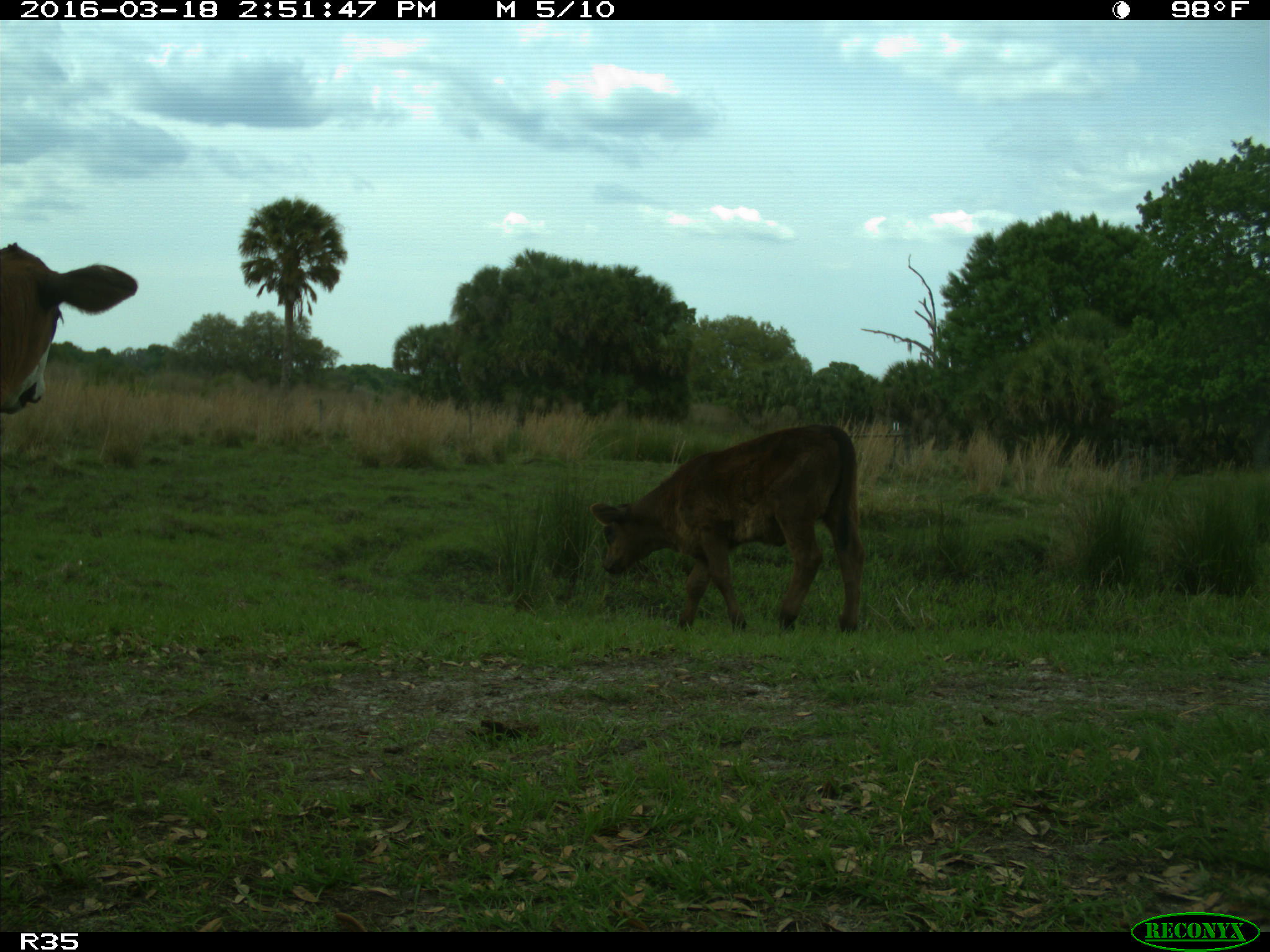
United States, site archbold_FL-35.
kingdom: Animalia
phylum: Chordata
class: Mammalia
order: Artiodactyla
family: Bovidae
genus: Bos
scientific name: Bos taurus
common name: domestic cow